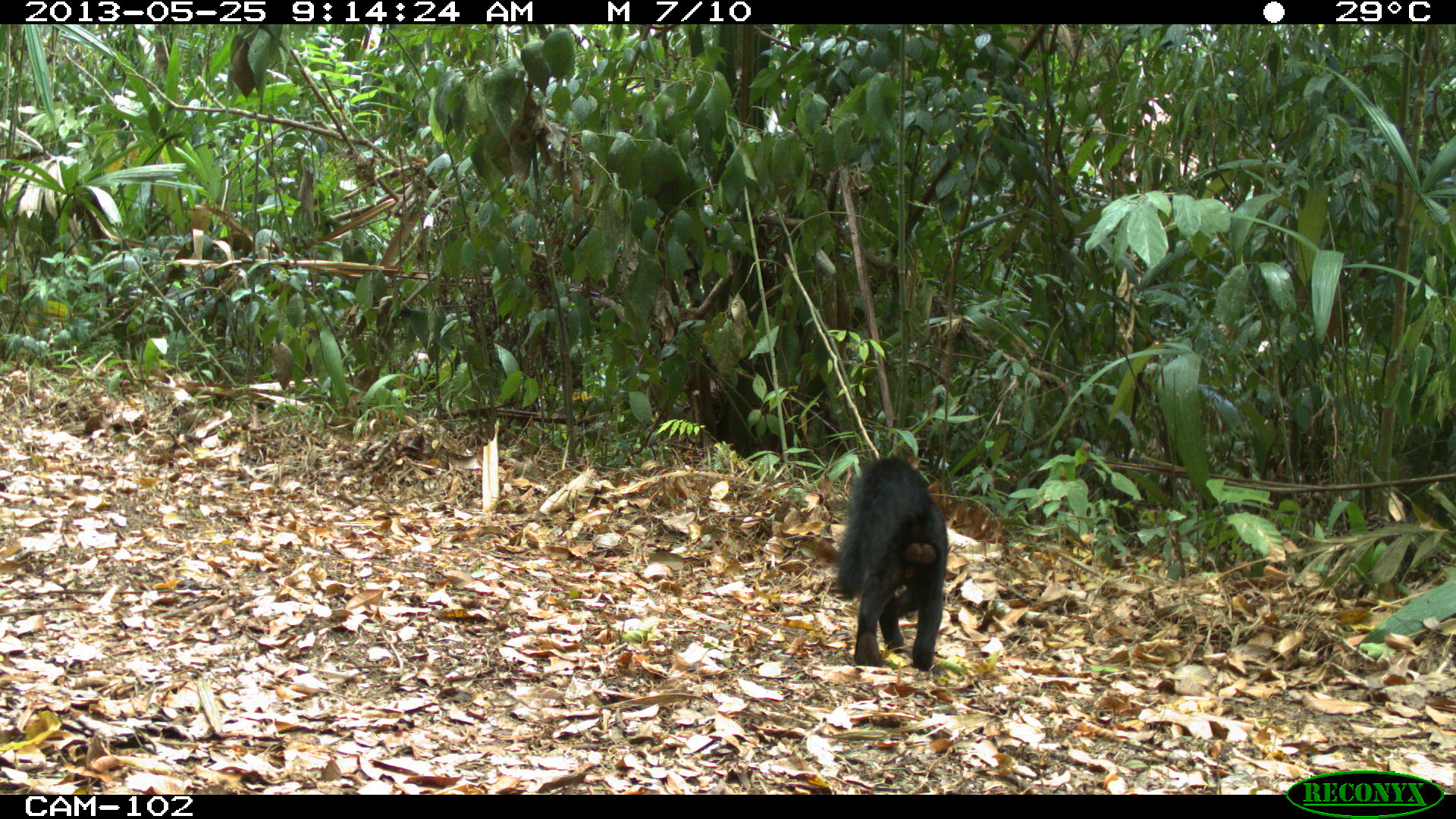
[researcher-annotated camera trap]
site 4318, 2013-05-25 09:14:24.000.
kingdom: Animalia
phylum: Chordata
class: Mammalia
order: Carnivora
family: Mustelidae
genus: Eira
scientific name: Eira barbara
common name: tayra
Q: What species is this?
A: Eira barbara (tayra).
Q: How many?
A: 1.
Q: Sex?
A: Male.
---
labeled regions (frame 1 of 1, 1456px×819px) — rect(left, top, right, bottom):
eira barbara: rect(836, 456, 950, 670)